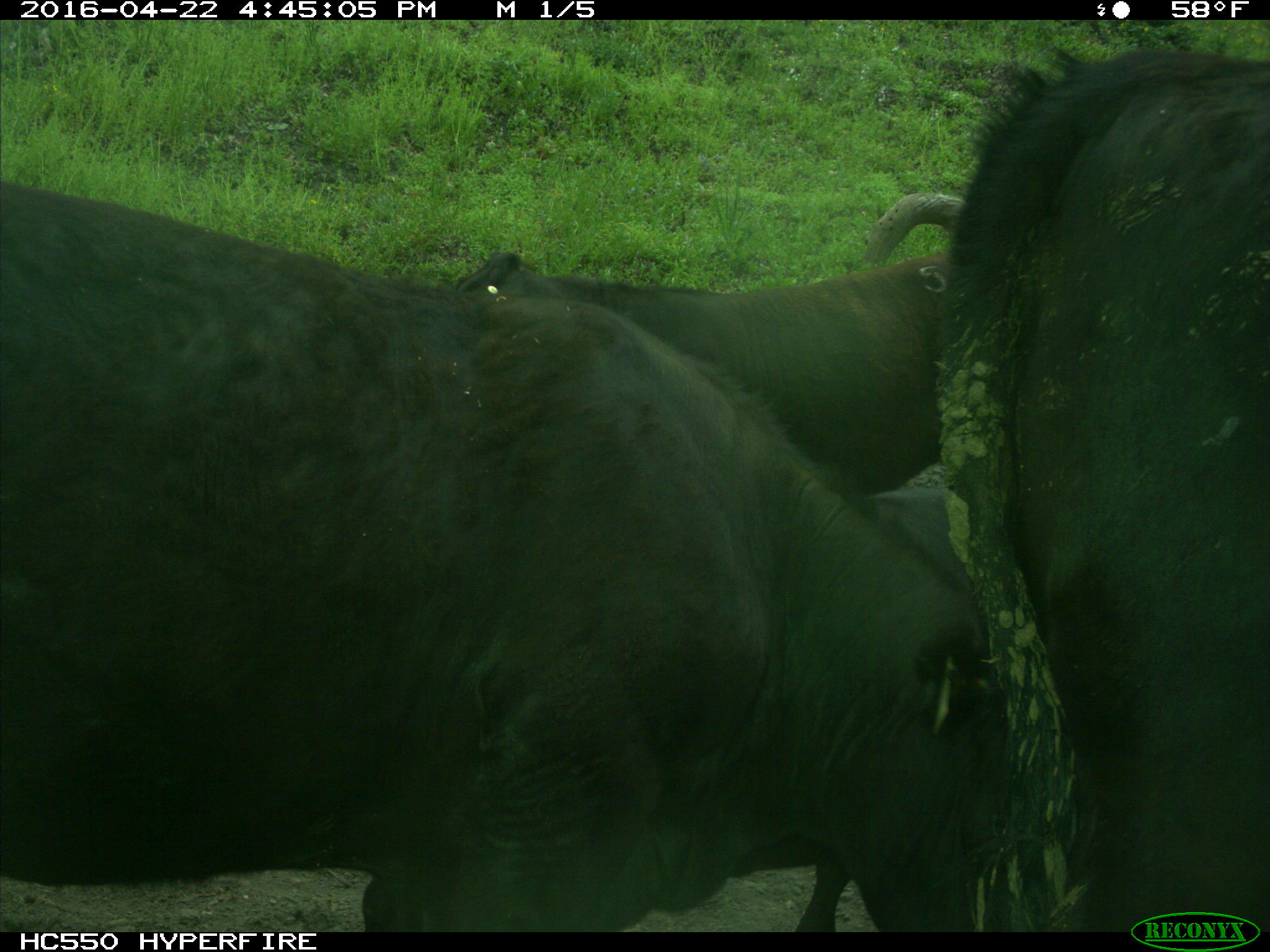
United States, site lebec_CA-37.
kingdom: Animalia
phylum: Chordata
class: Mammalia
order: Artiodactyla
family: Bovidae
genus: Bos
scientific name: Bos taurus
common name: domestic cow